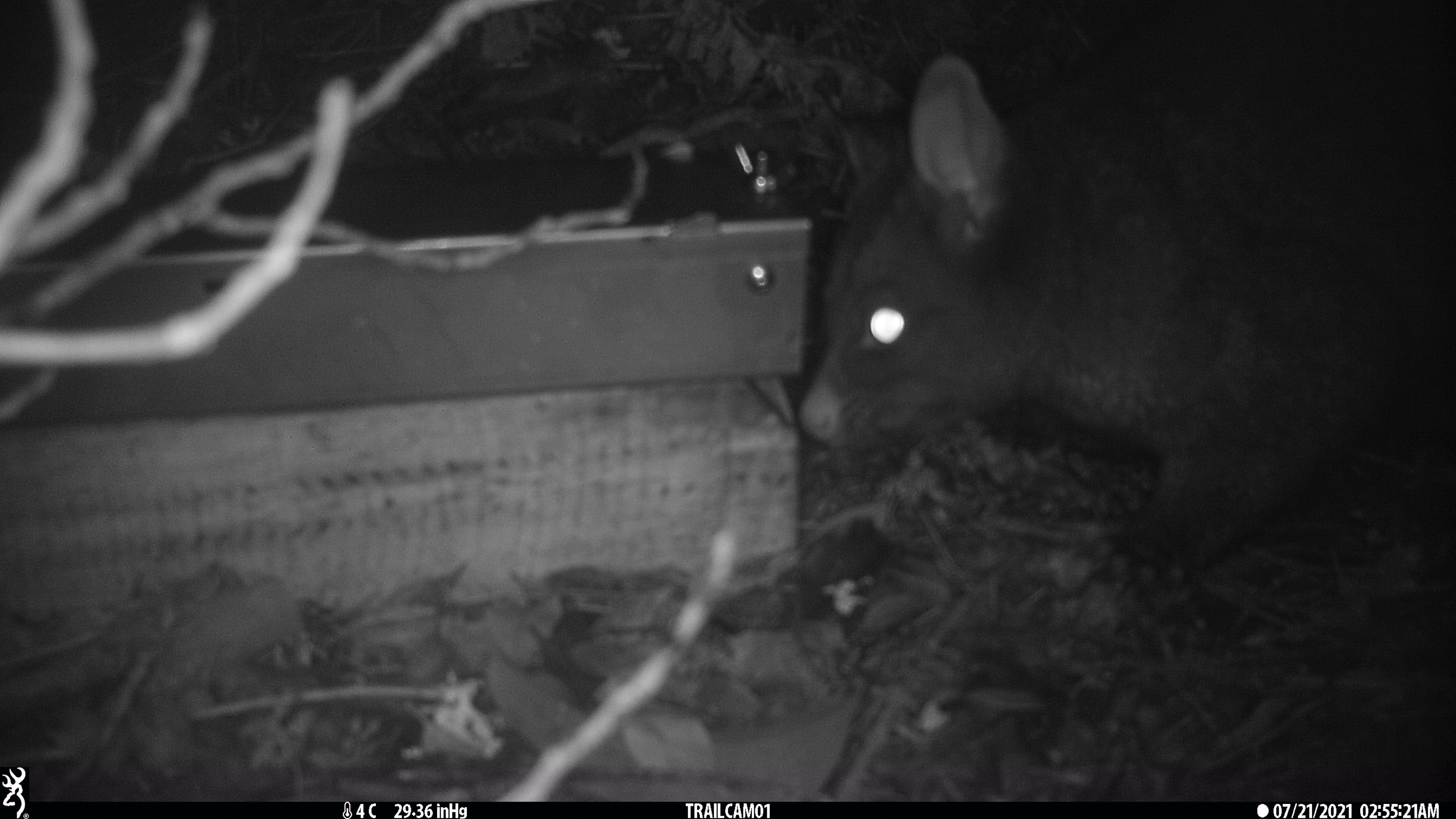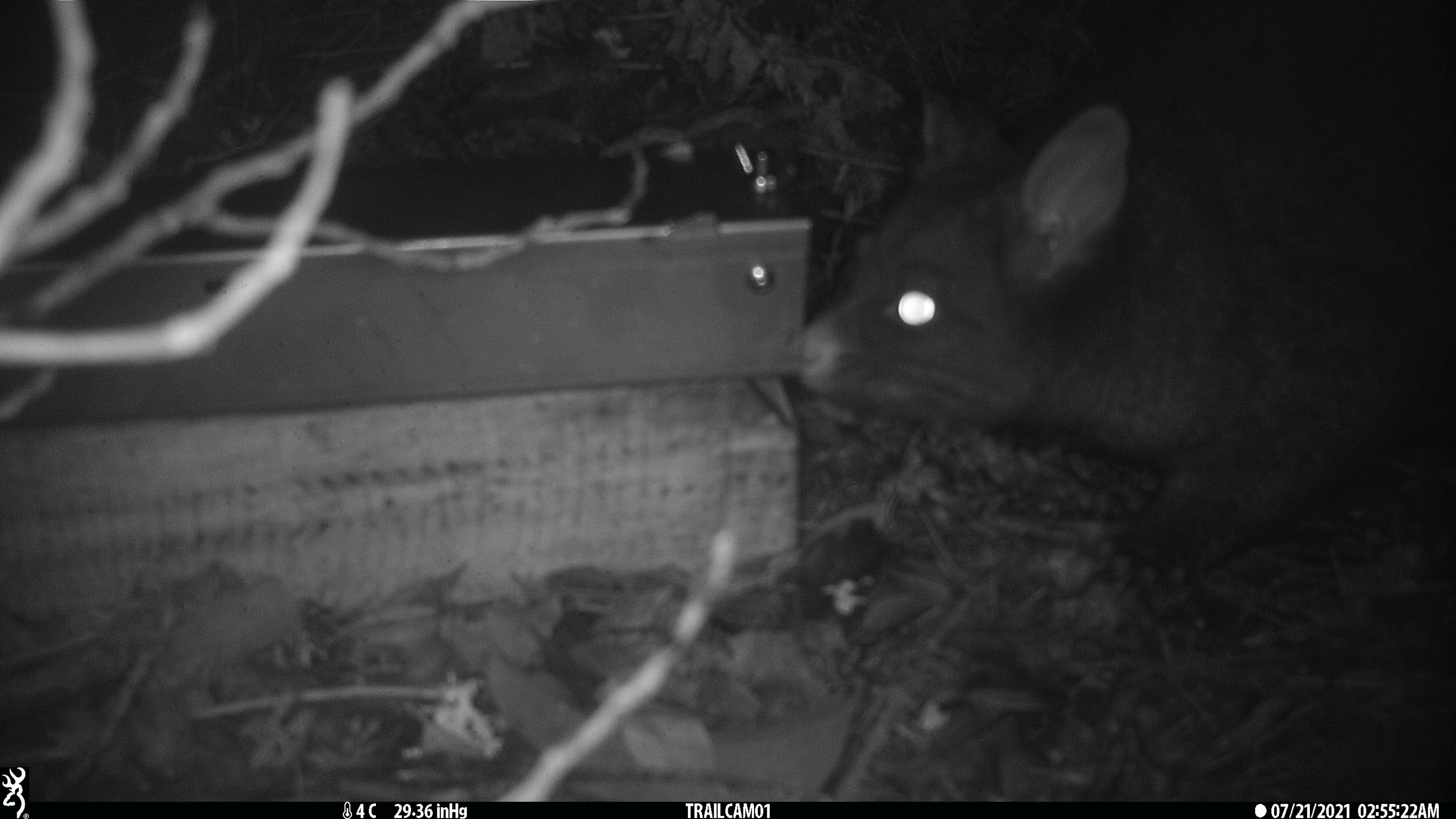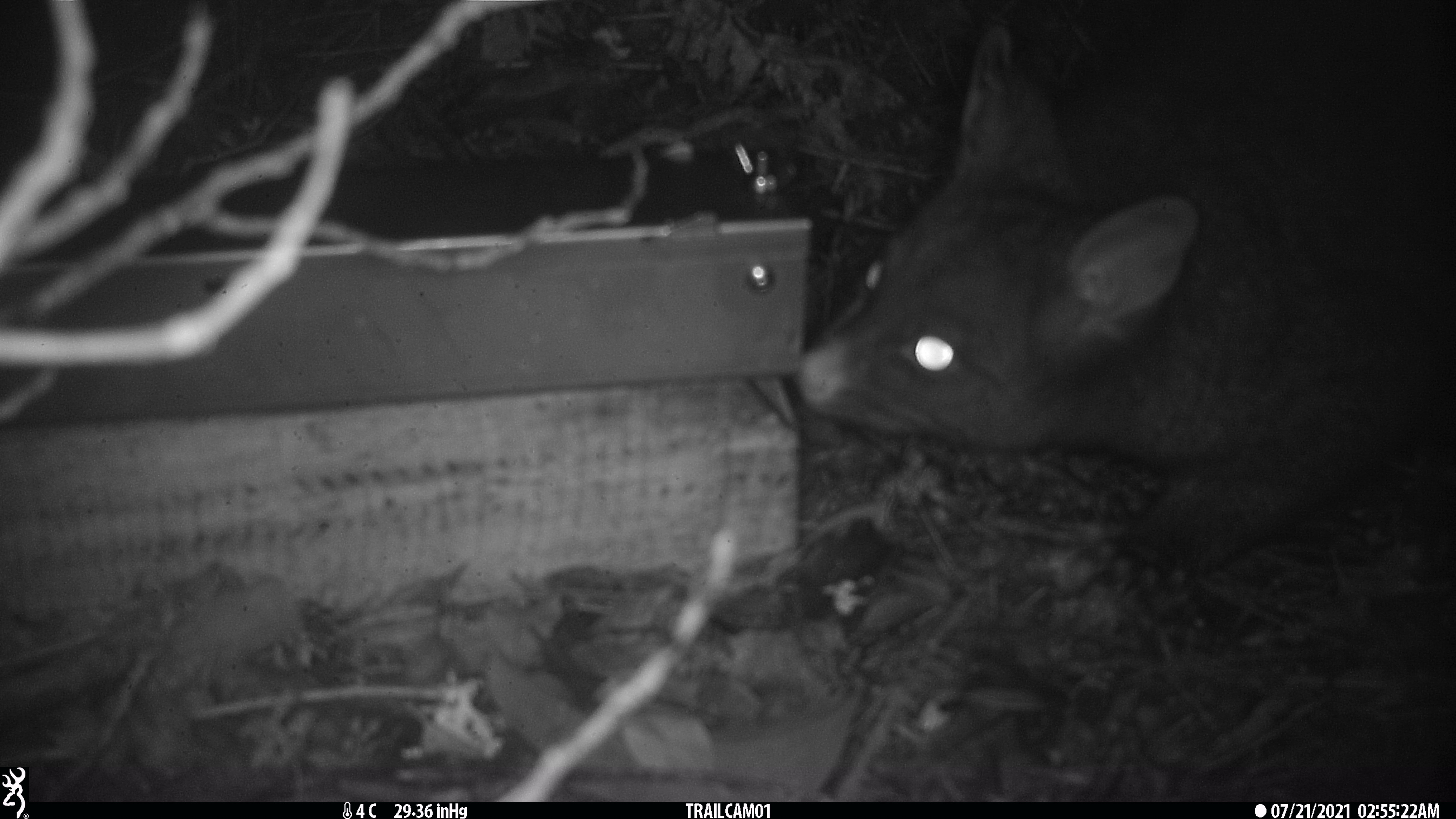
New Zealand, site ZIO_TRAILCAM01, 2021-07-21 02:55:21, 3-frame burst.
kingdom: Animalia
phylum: Chordata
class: Mammalia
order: Diprotodontia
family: Phalangeridae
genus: Trichosurus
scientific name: Trichosurus vulpecula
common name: common brushtail possum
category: possum